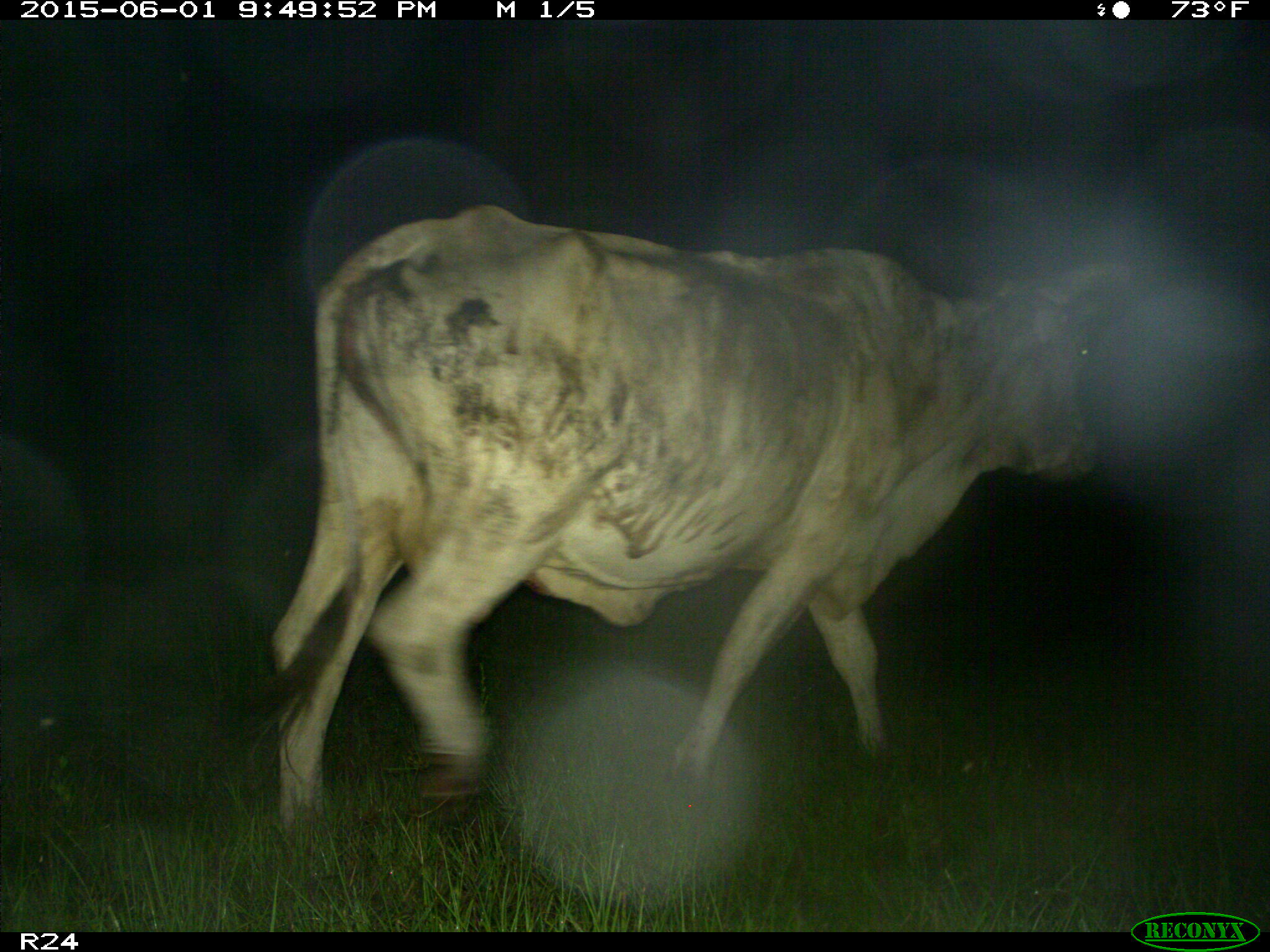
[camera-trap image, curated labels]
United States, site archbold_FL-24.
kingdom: Animalia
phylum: Chordata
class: Mammalia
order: Artiodactyla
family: Bovidae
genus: Bos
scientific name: Bos taurus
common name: domestic cow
Bos taurus (domestic cow).